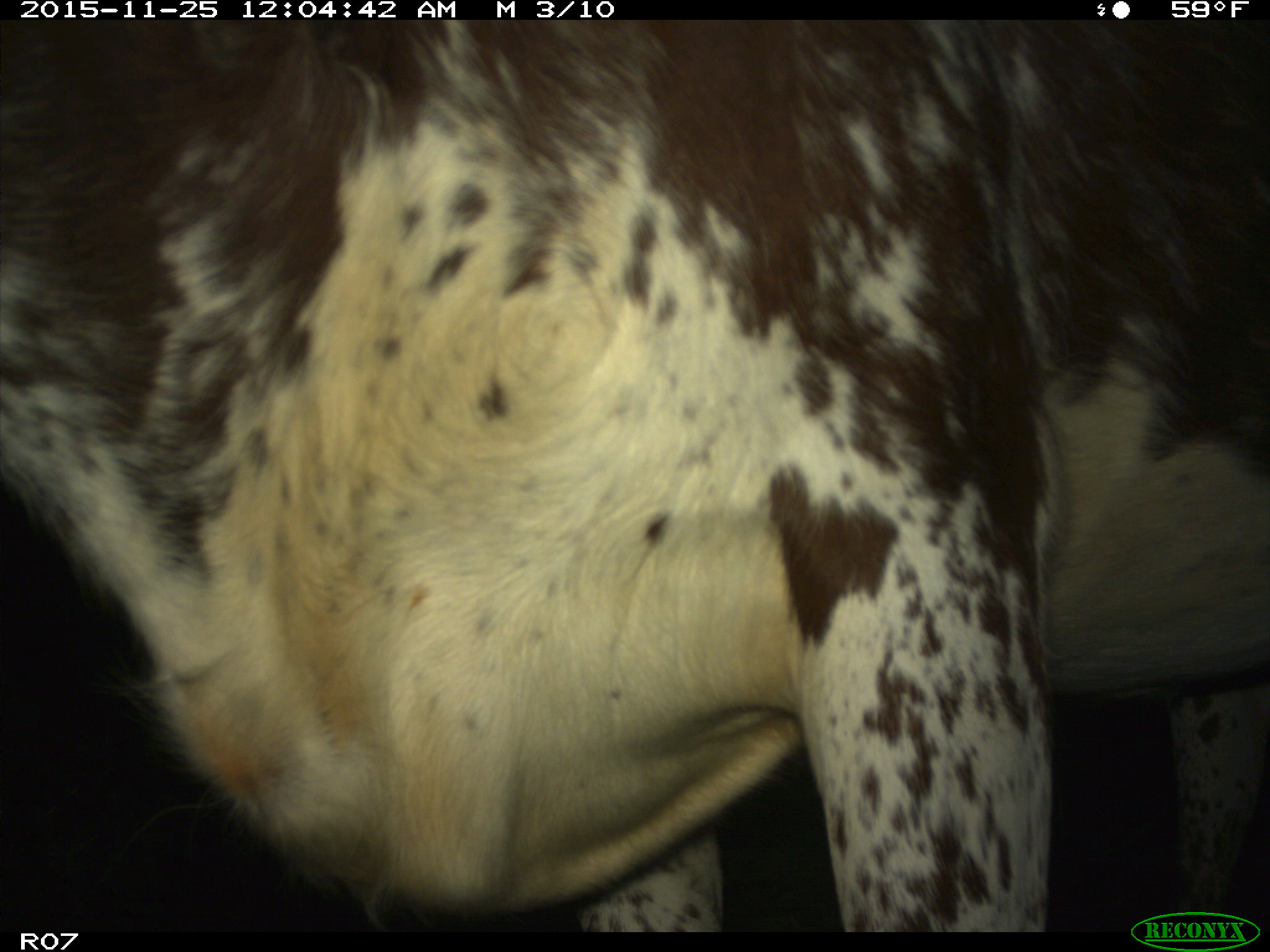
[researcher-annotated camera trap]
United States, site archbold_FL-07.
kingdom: Animalia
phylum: Chordata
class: Mammalia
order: Artiodactyla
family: Bovidae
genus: Bos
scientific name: Bos taurus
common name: domestic cow